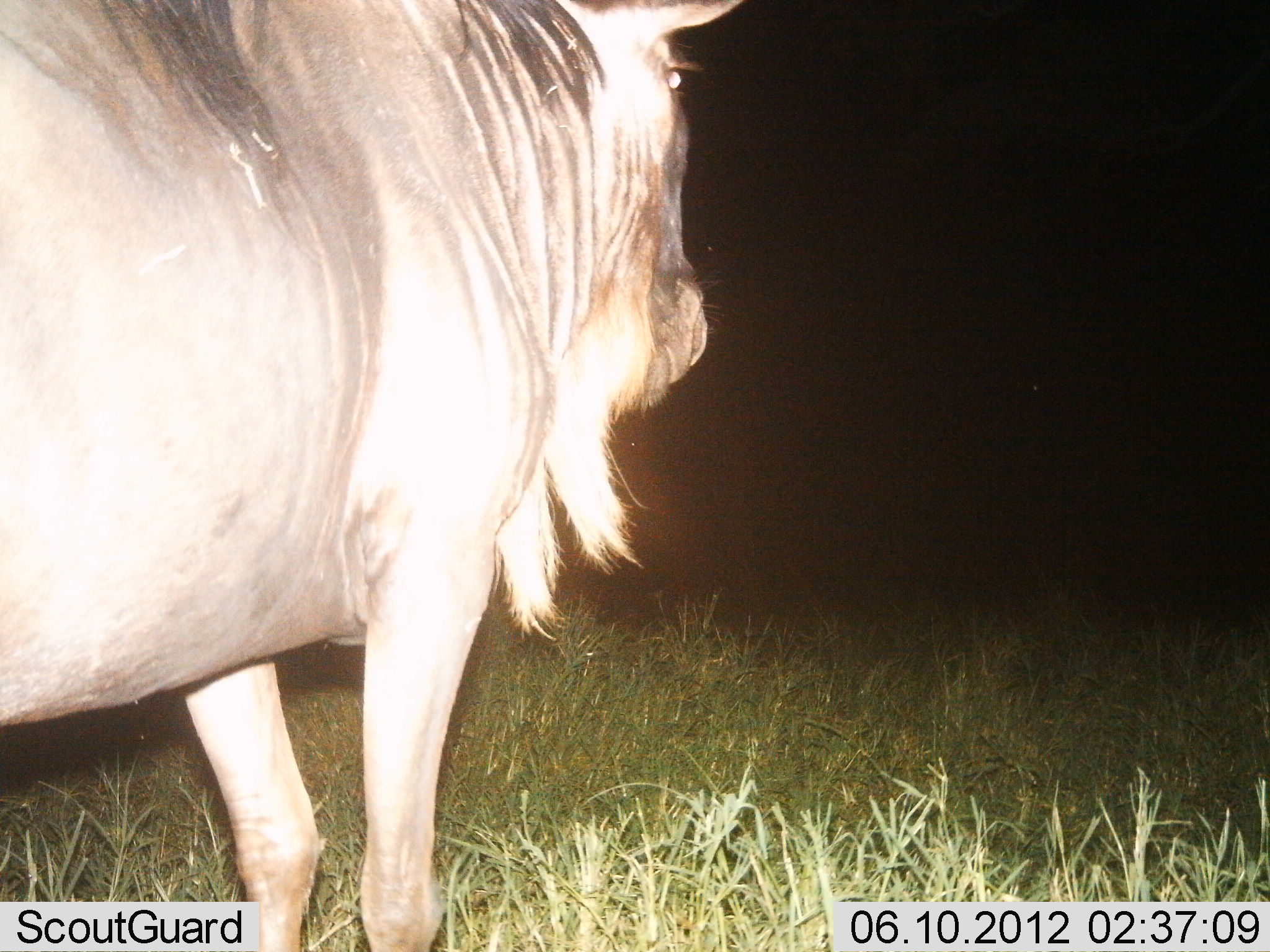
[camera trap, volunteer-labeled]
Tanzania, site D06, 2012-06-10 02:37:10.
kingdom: Animalia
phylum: Chordata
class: Mammalia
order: Artiodactyla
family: Bovidae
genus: Connochaetes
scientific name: Connochaetes taurinus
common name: blue wildebeest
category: wildebeest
Wildebeest (blue wildebeest) (Connochaetes taurinus), count 1. Behavior (volunteer vote fractions): standing 90%, resting 0%, moving 10%, interacting 0%. Young present (vote fraction): 0%. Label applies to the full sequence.